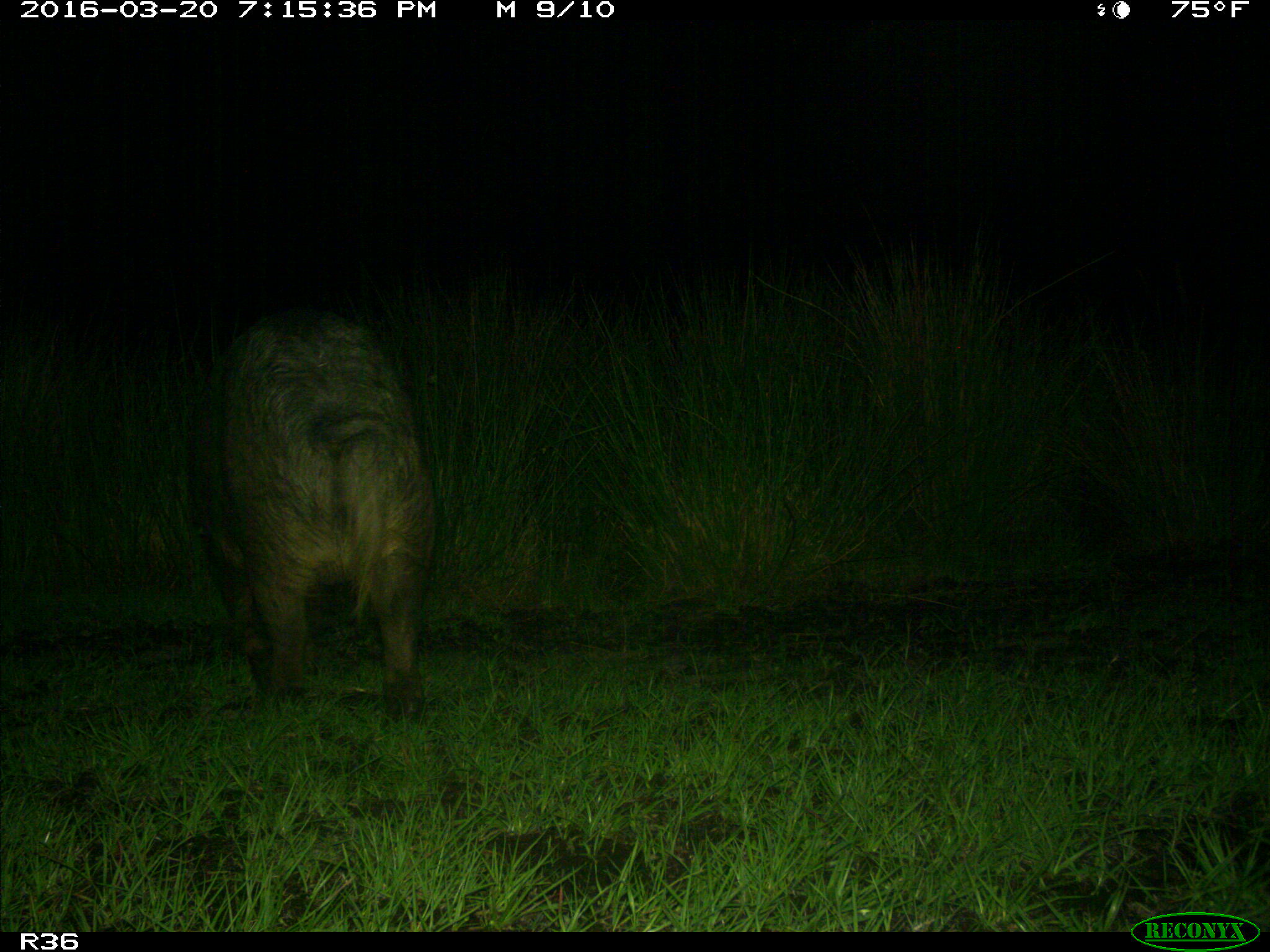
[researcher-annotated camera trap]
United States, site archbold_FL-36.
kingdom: Animalia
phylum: Chordata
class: Mammalia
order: Artiodactyla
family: Suidae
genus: Sus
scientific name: Sus scrofa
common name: wild boar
Sus scrofa (wild boar).